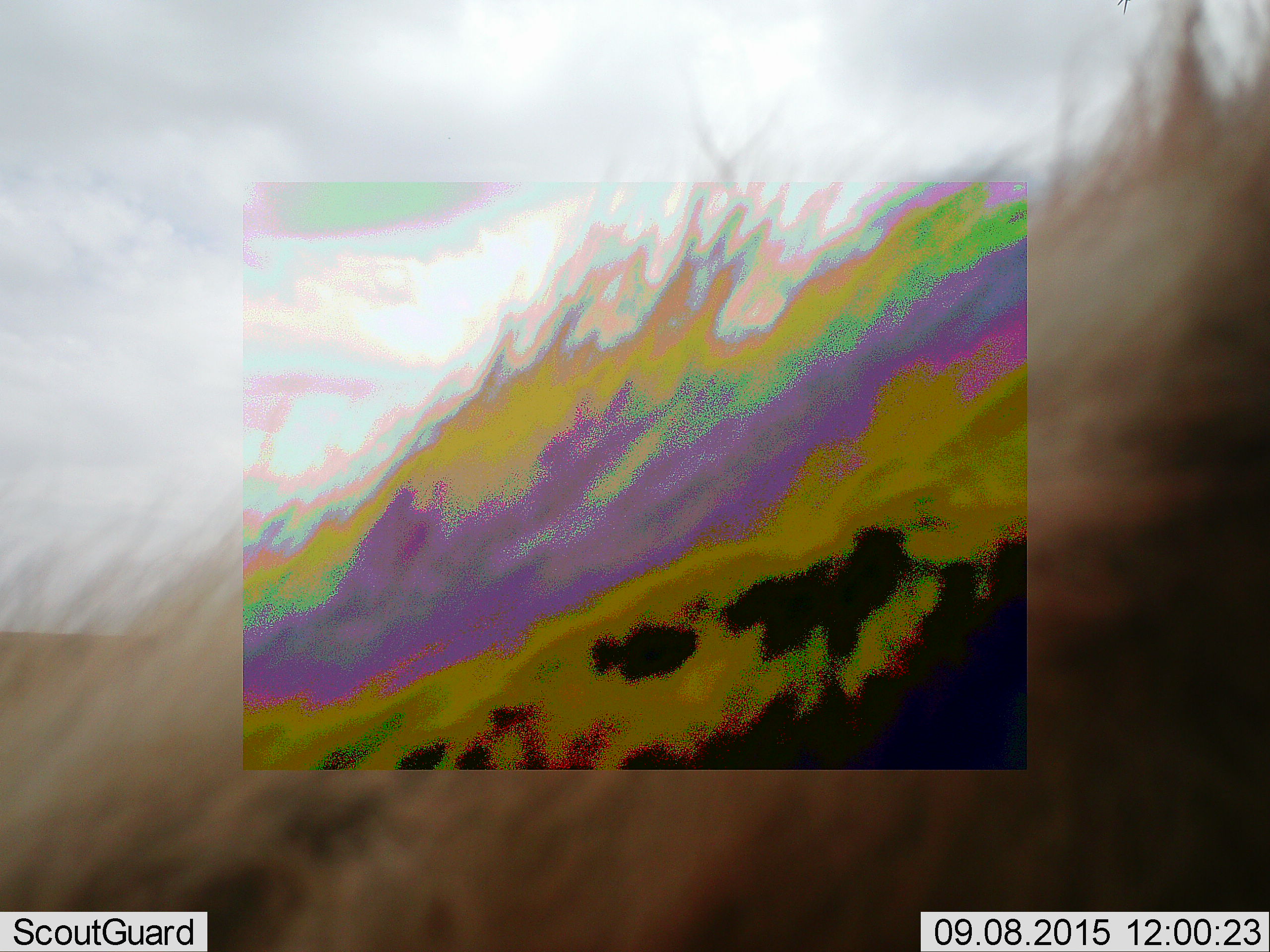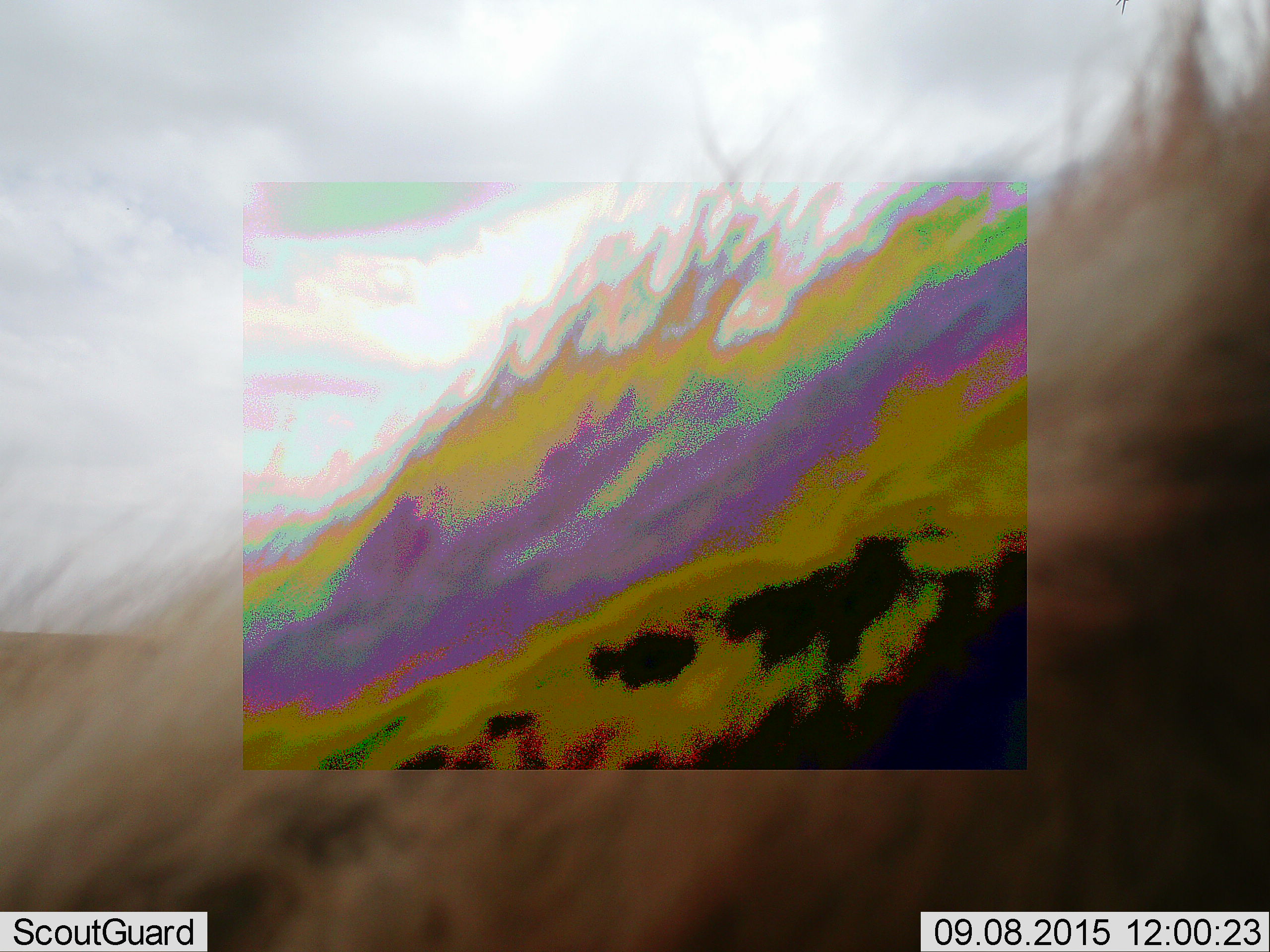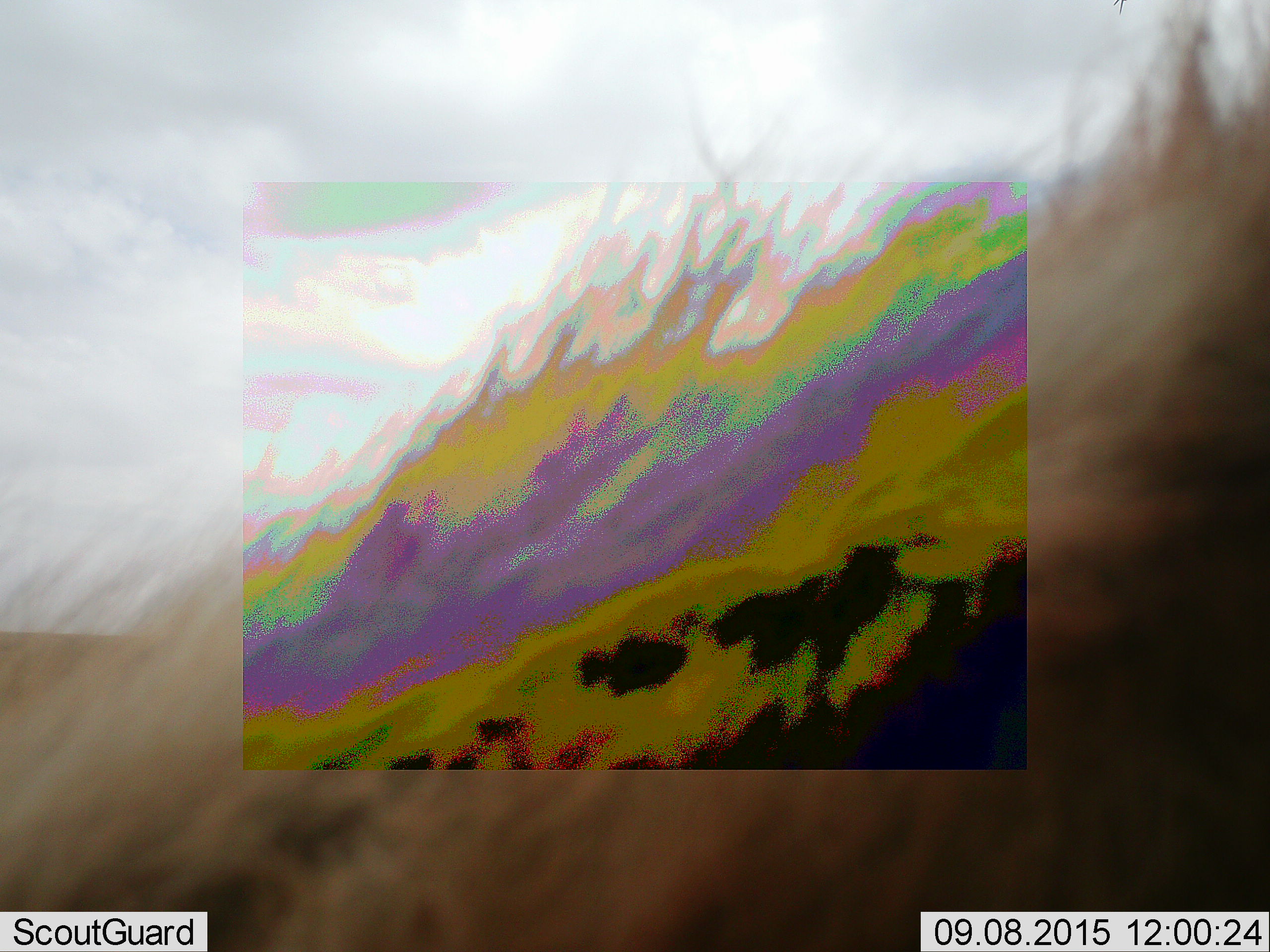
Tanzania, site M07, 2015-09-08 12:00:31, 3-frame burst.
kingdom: Animalia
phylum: Chordata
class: Mammalia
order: Carnivora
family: Hyaenidae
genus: Crocuta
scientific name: Crocuta crocuta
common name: spotted hyena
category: hyenaspotted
Hyenaspotted (spotted hyena) (Crocuta crocuta), count 1. Behavior (volunteer vote fractions): standing 83%, resting 17%, moving 17%, interacting 0%. Young present (vote fraction): 0%. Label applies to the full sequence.